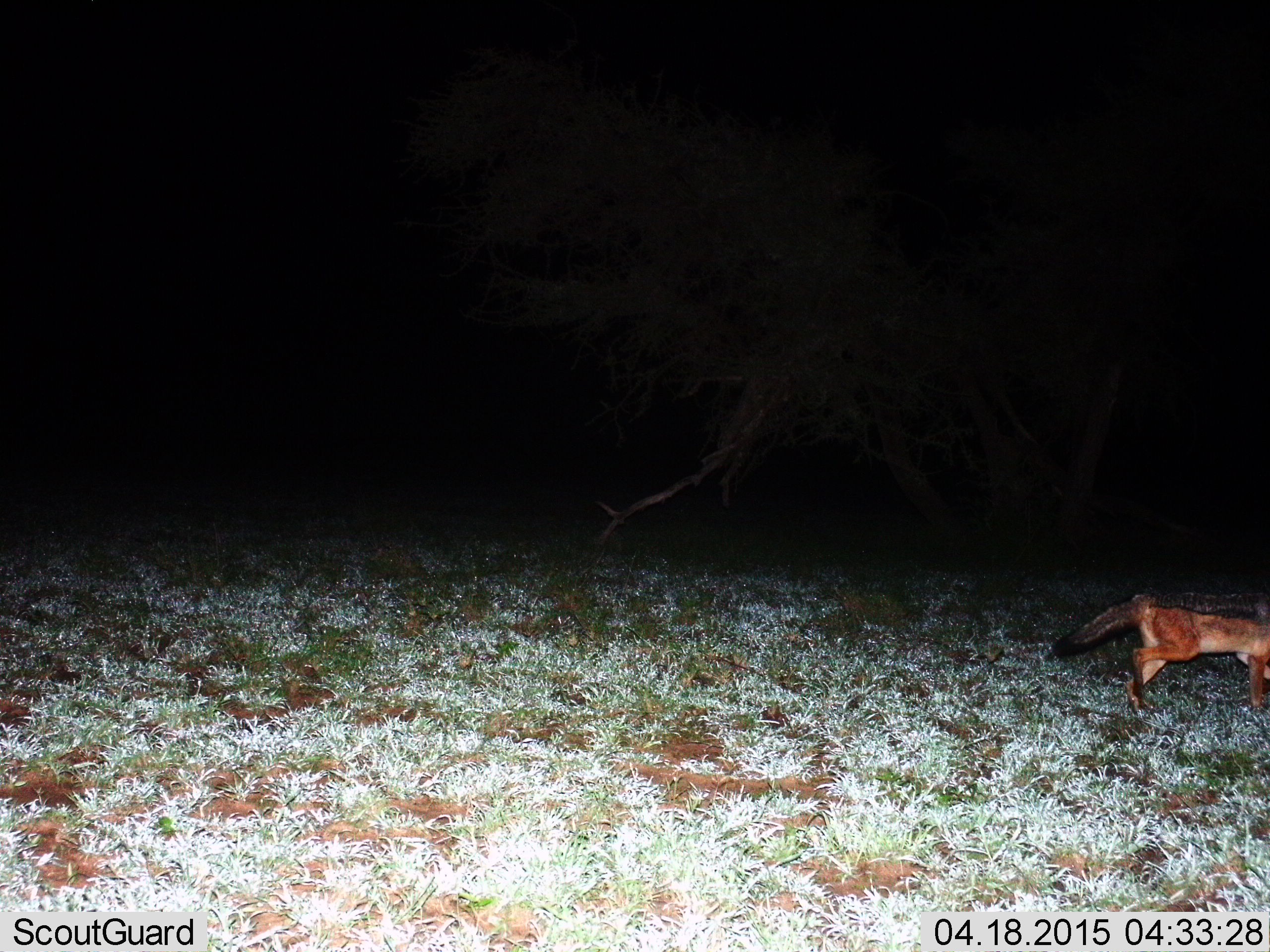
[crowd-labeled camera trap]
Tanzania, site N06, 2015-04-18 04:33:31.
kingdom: Animalia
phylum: Chordata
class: Mammalia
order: Carnivora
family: Canidae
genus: Lupulella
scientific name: Lupulella mesomelas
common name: black-backed jackal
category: jackal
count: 1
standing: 0%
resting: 0%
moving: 100%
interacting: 0%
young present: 0%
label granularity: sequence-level